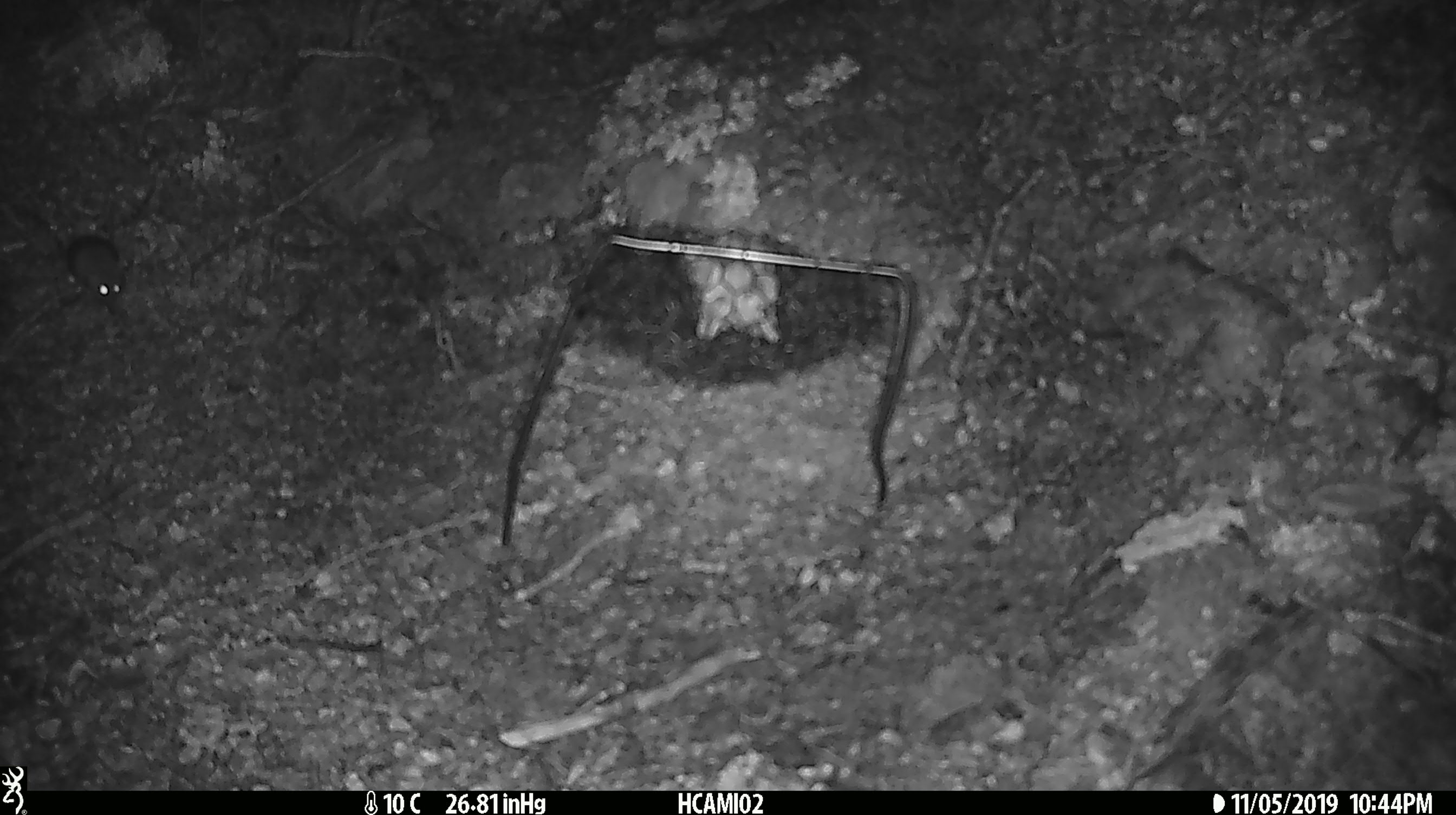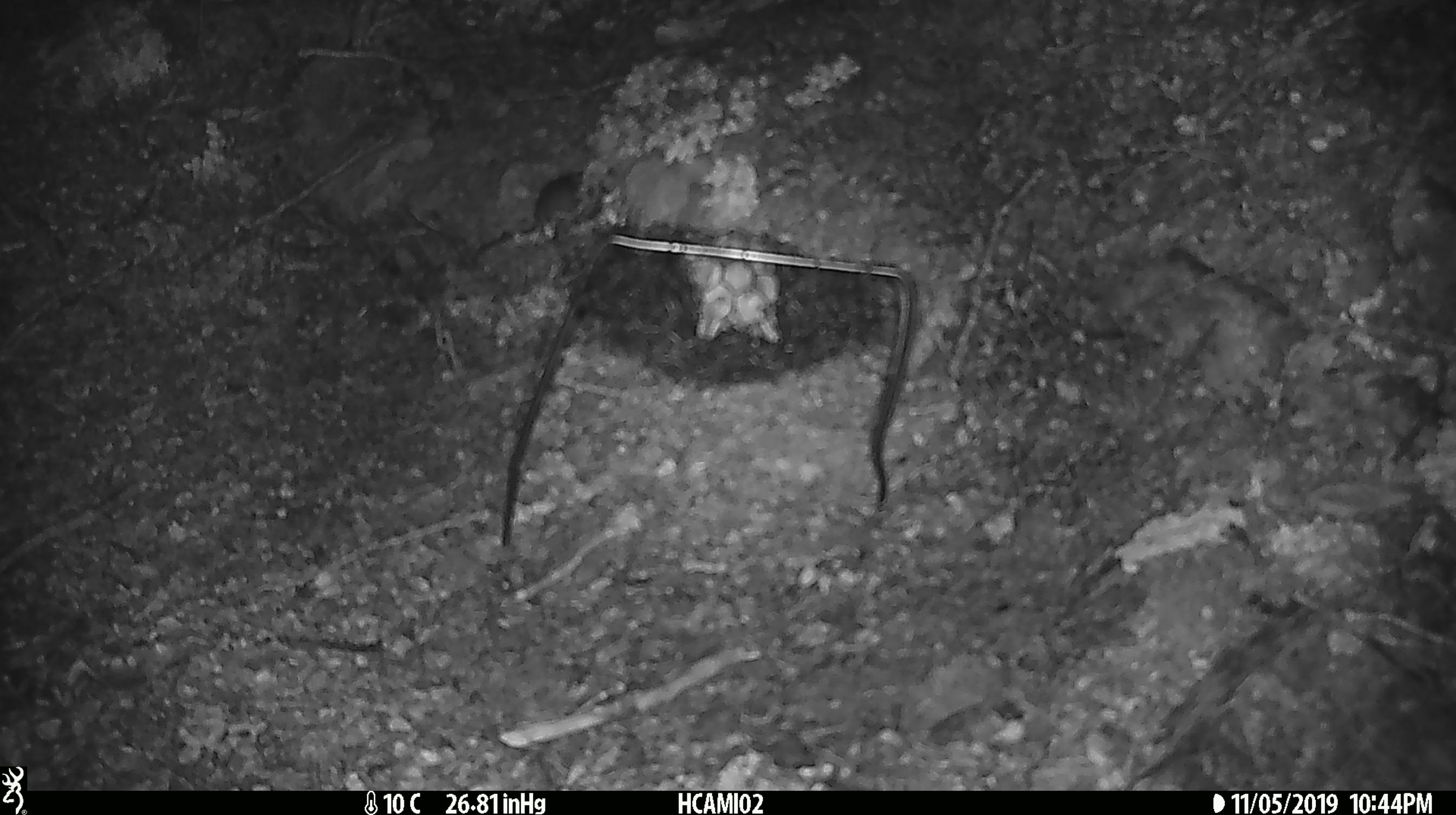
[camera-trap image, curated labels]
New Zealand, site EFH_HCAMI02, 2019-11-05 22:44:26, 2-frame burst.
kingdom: Animalia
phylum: Chordata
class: Mammalia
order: Rodentia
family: Muridae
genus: Mus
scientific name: Mus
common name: mouse